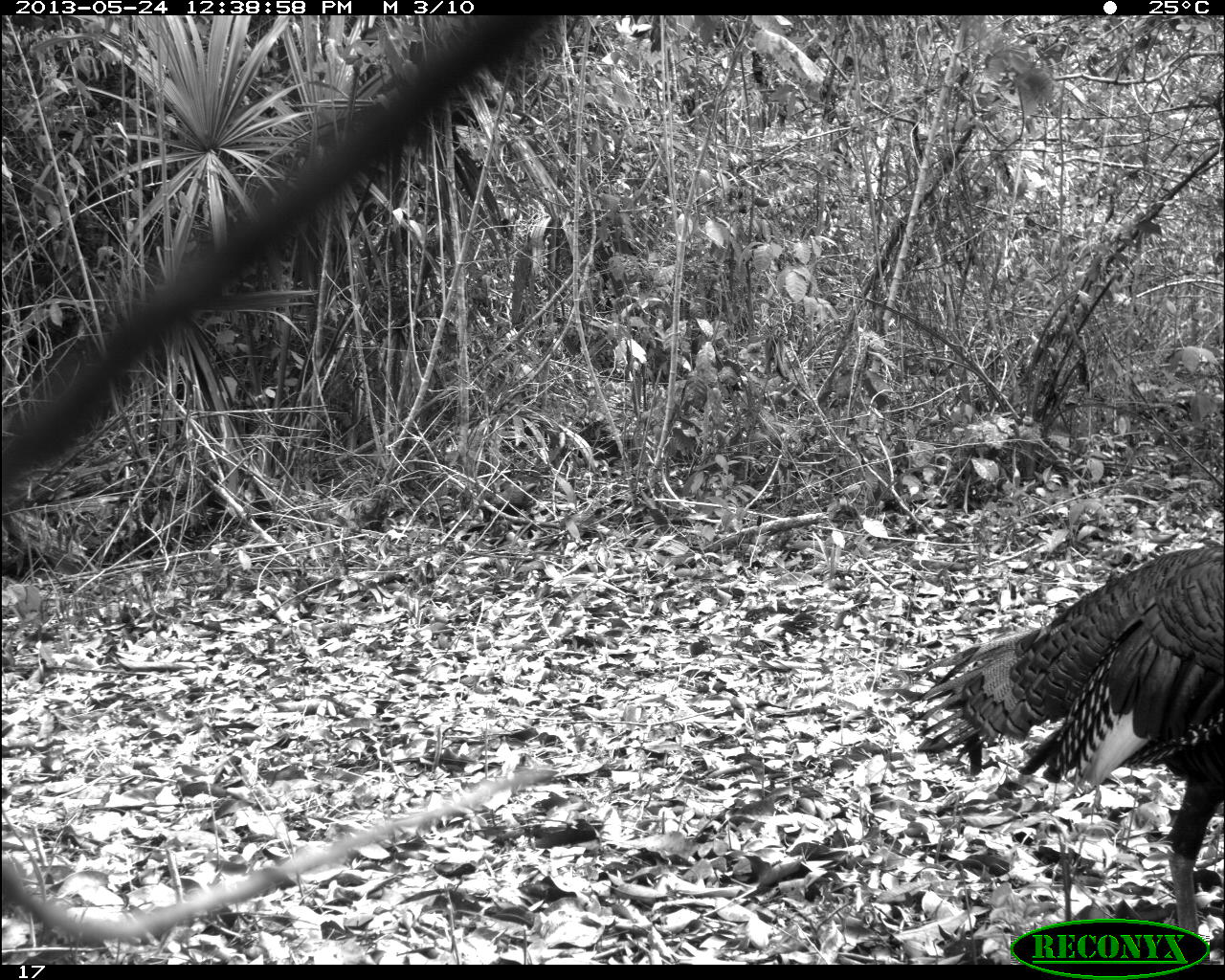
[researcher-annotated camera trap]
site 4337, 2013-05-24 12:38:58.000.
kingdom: Animalia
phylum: Chordata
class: Aves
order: Galliformes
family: Phasianidae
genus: Meleagris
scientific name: Meleagris ocellata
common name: ocellated turkey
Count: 1.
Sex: male.